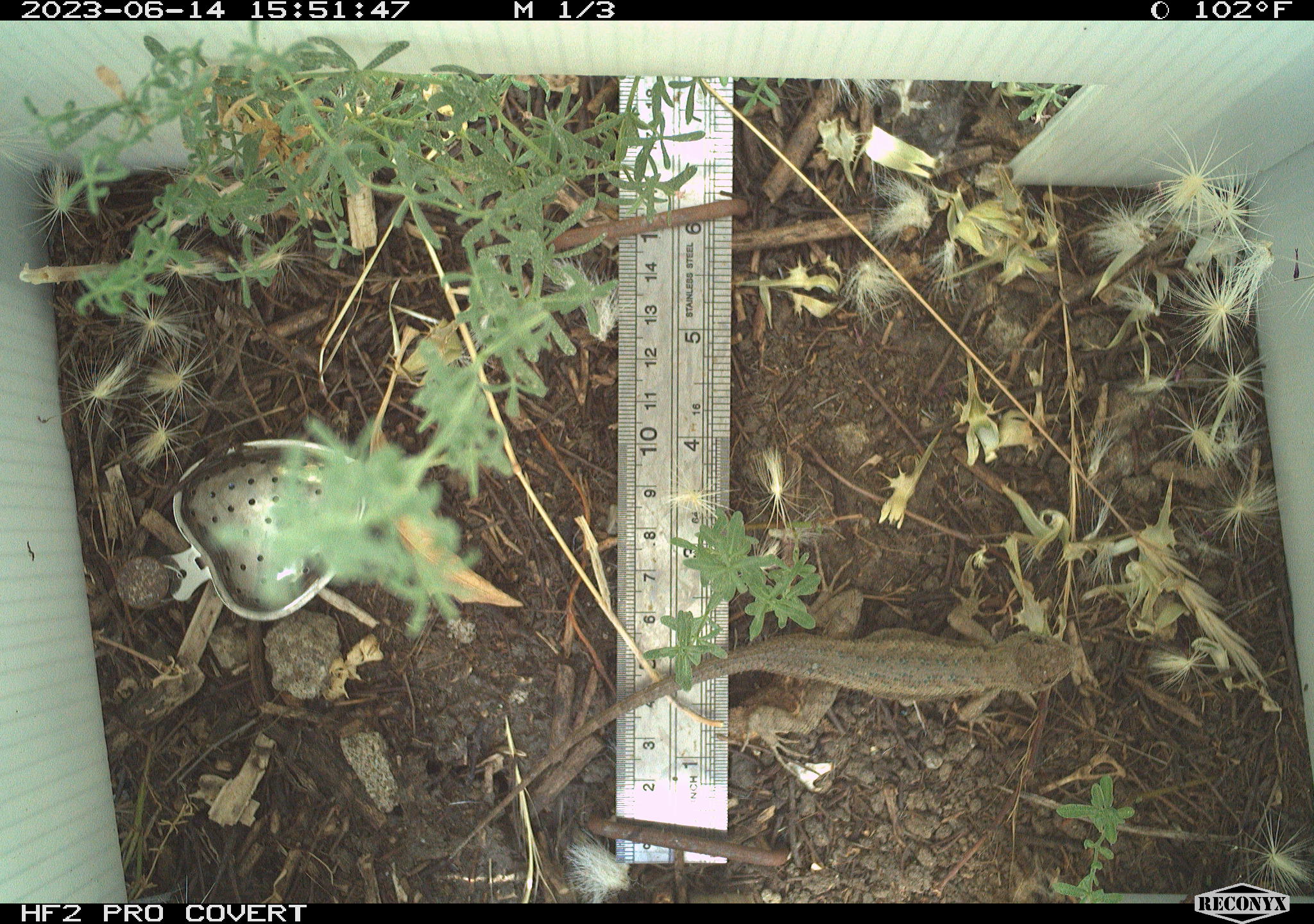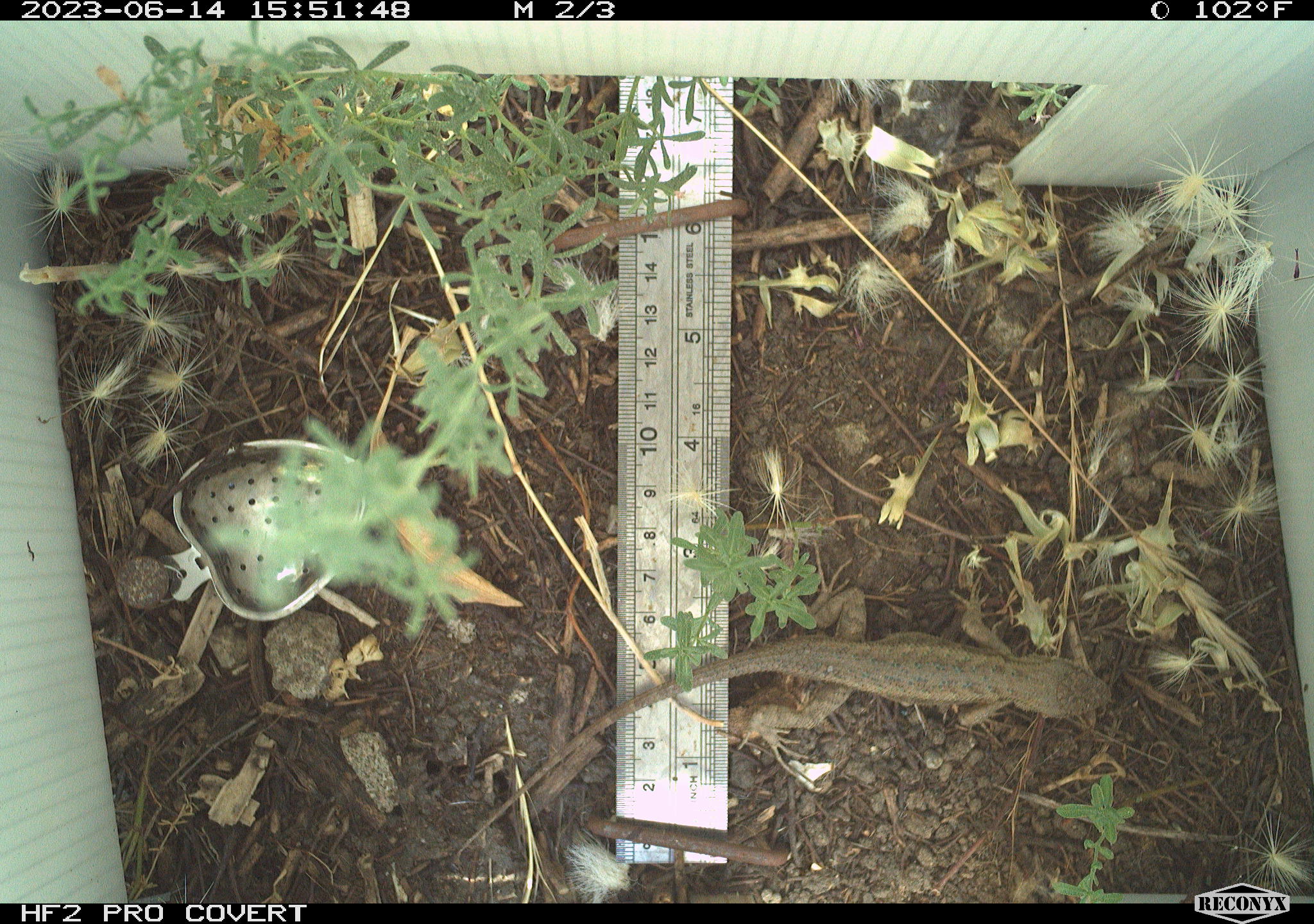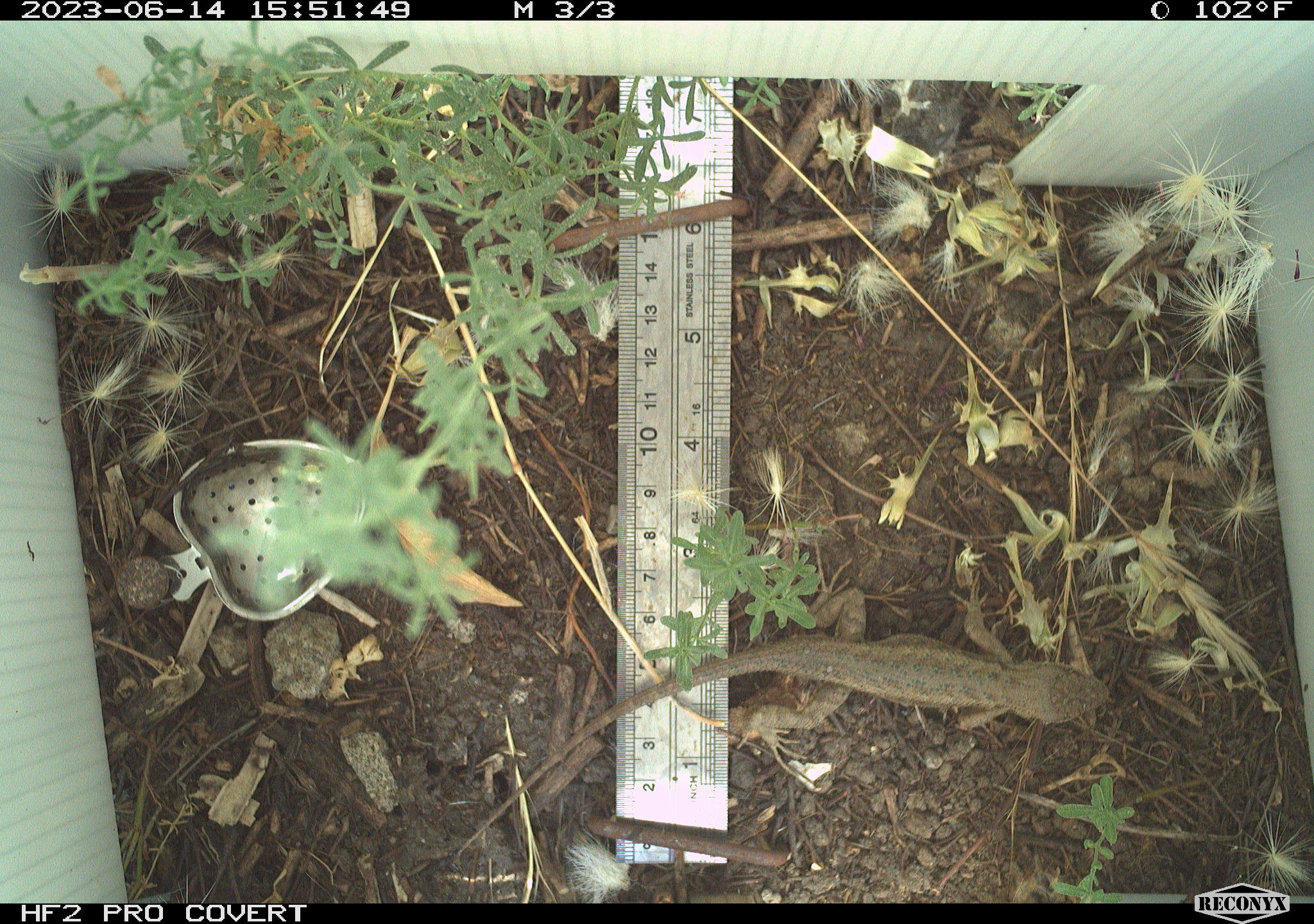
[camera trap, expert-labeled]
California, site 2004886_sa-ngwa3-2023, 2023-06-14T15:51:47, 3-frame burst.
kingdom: Animalia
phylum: Chordata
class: Reptilia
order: Squamata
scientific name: Squamata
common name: lizards and snakes